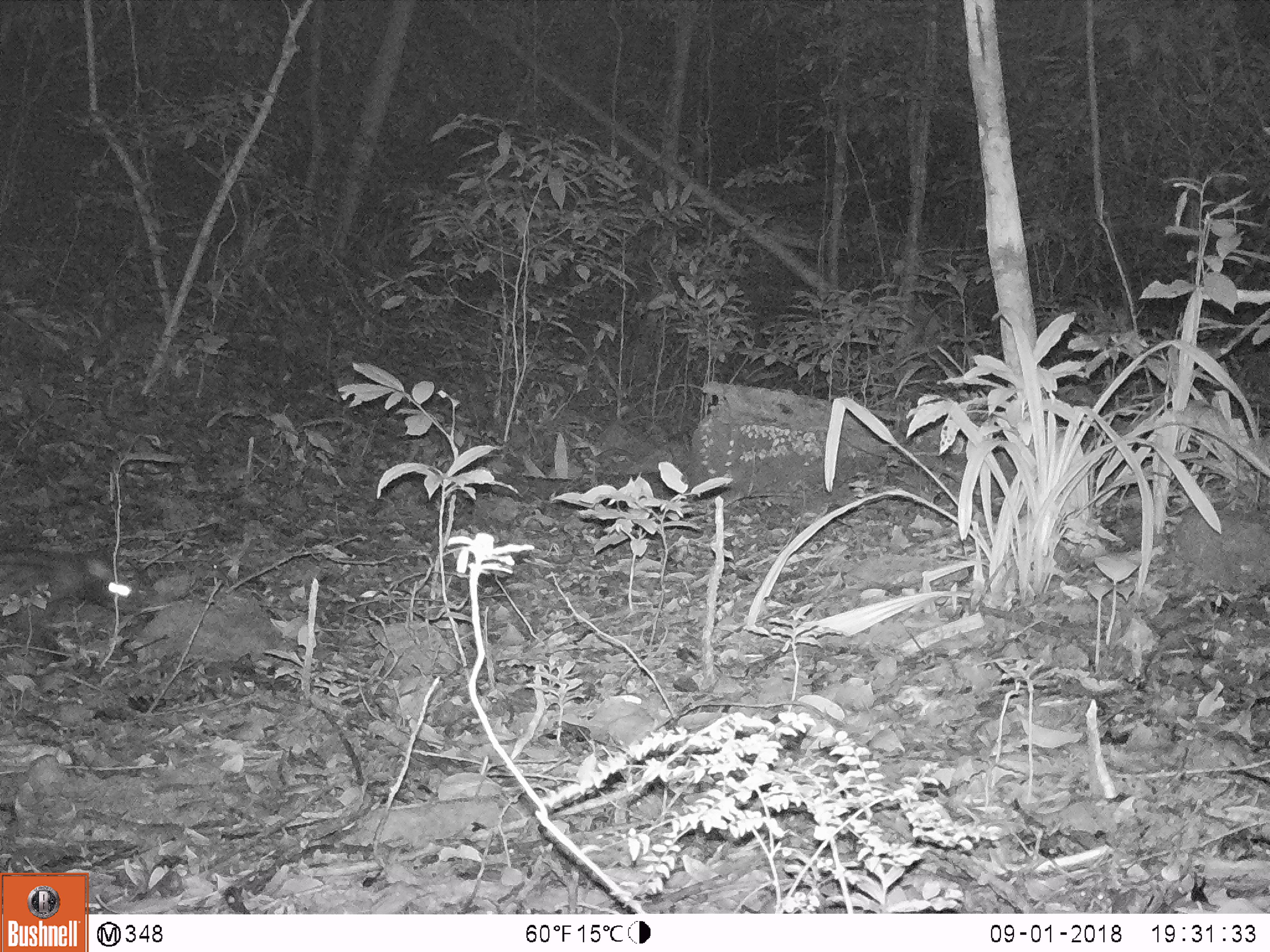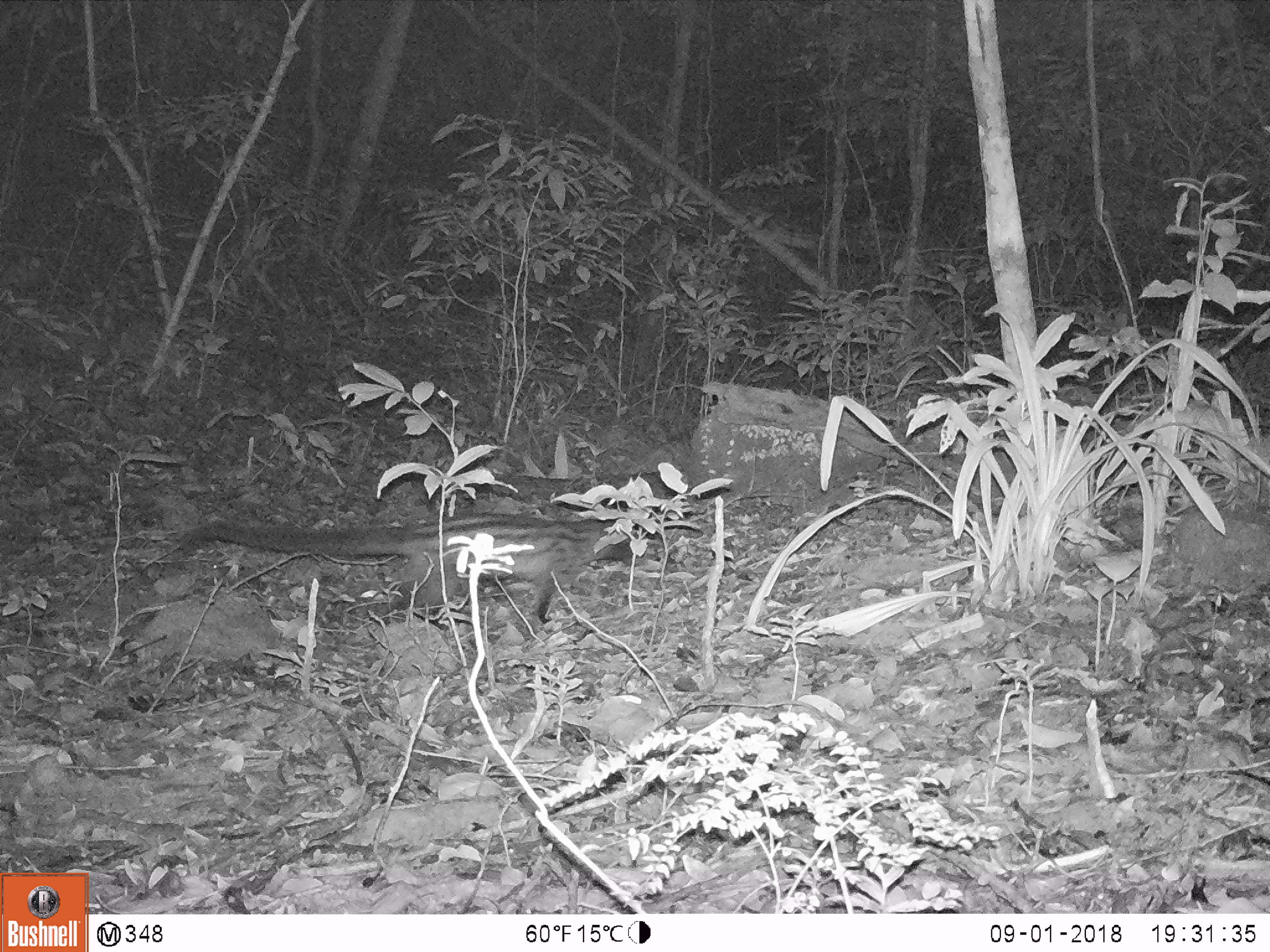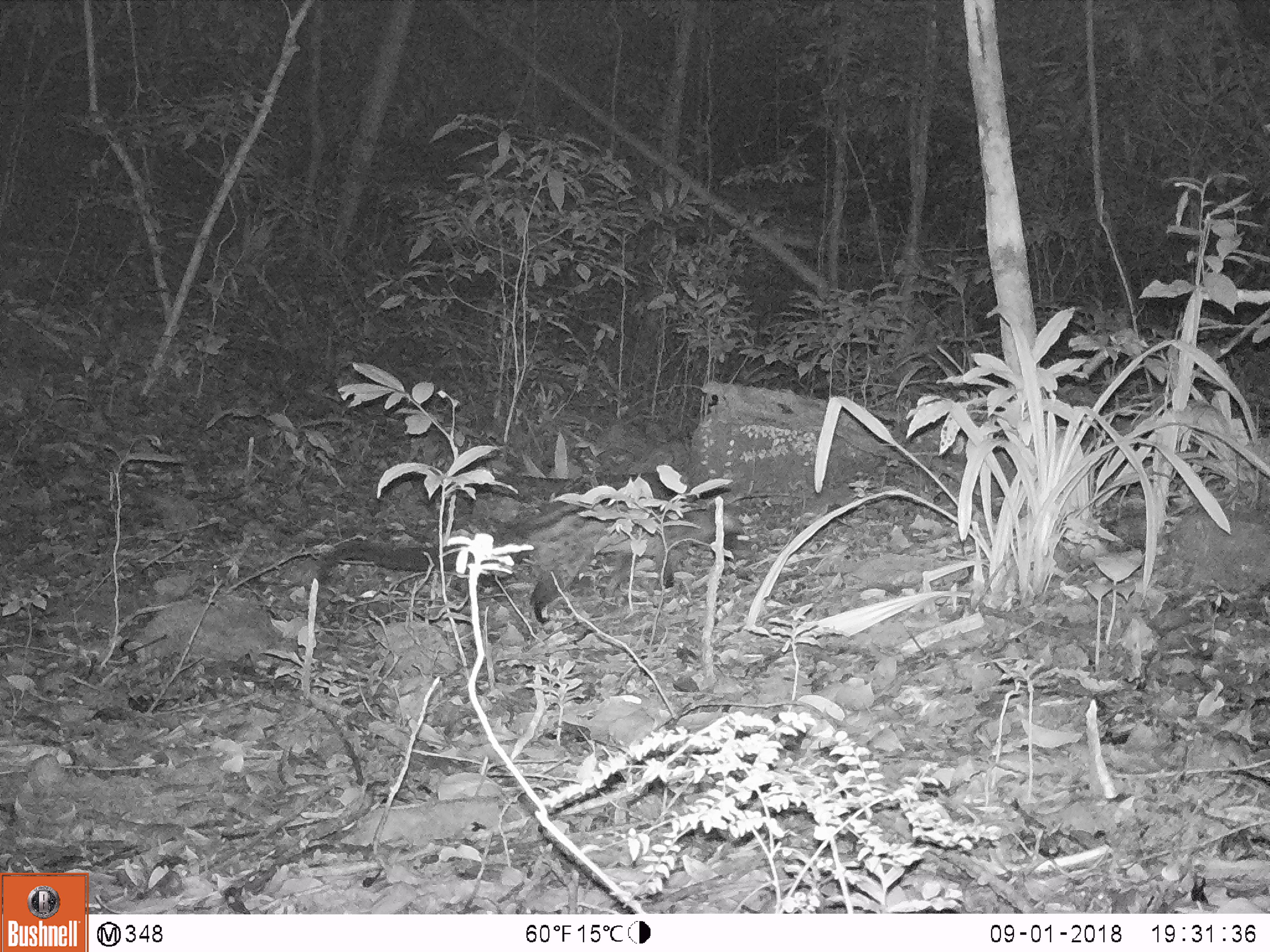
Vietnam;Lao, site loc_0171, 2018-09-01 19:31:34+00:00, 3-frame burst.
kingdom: Animalia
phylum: Chordata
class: Mammalia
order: Carnivora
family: Viverridae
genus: Paradoxurus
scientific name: Paradoxurus hermaphroditus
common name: common palm civet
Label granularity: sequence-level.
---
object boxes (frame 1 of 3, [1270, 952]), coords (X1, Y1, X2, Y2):
common palm civet: (0, 542, 142, 615)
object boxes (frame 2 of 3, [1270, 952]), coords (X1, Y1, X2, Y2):
common palm civet: (197, 514, 649, 626)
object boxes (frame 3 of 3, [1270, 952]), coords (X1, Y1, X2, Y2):
common palm civet: (305, 487, 743, 621)